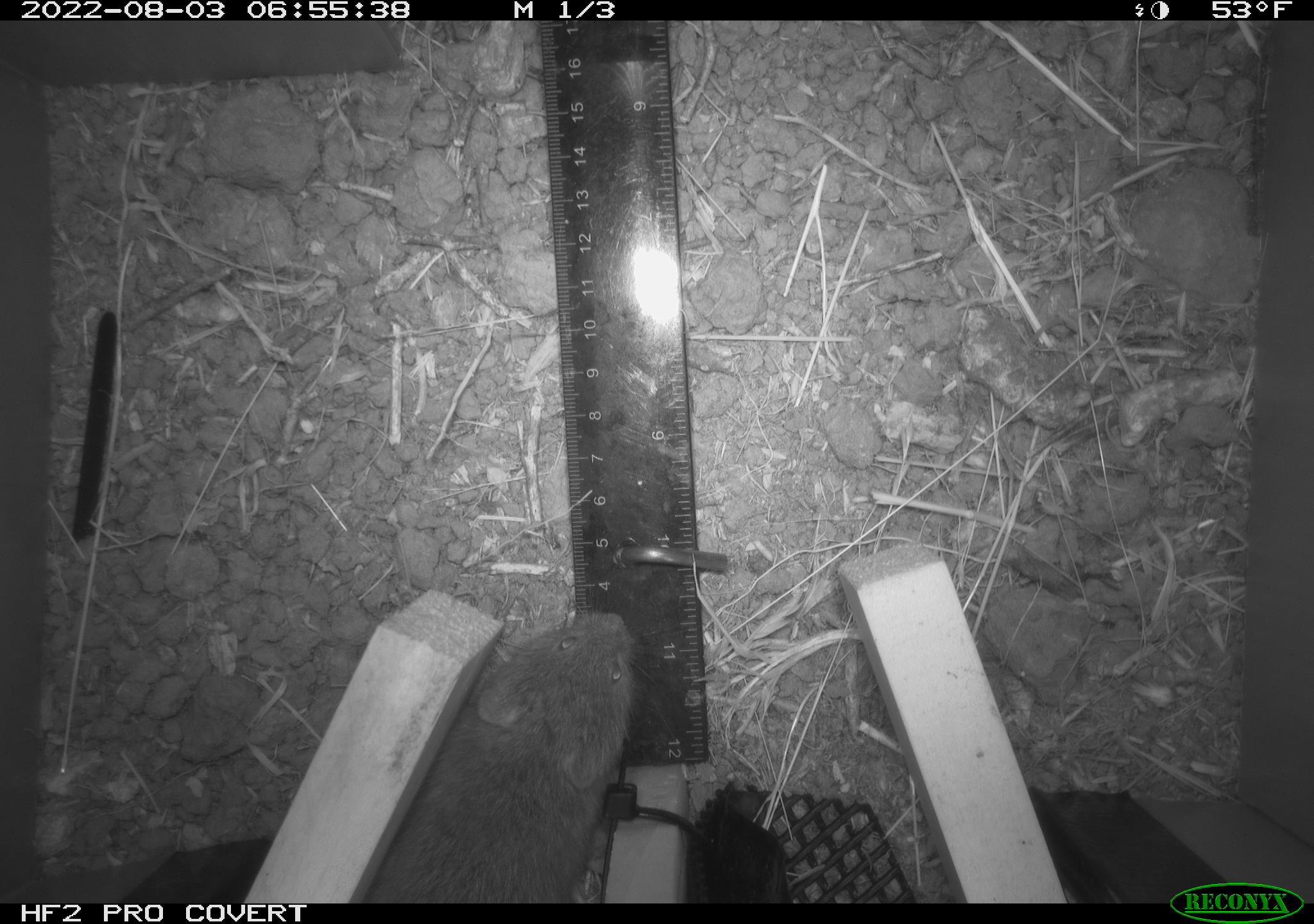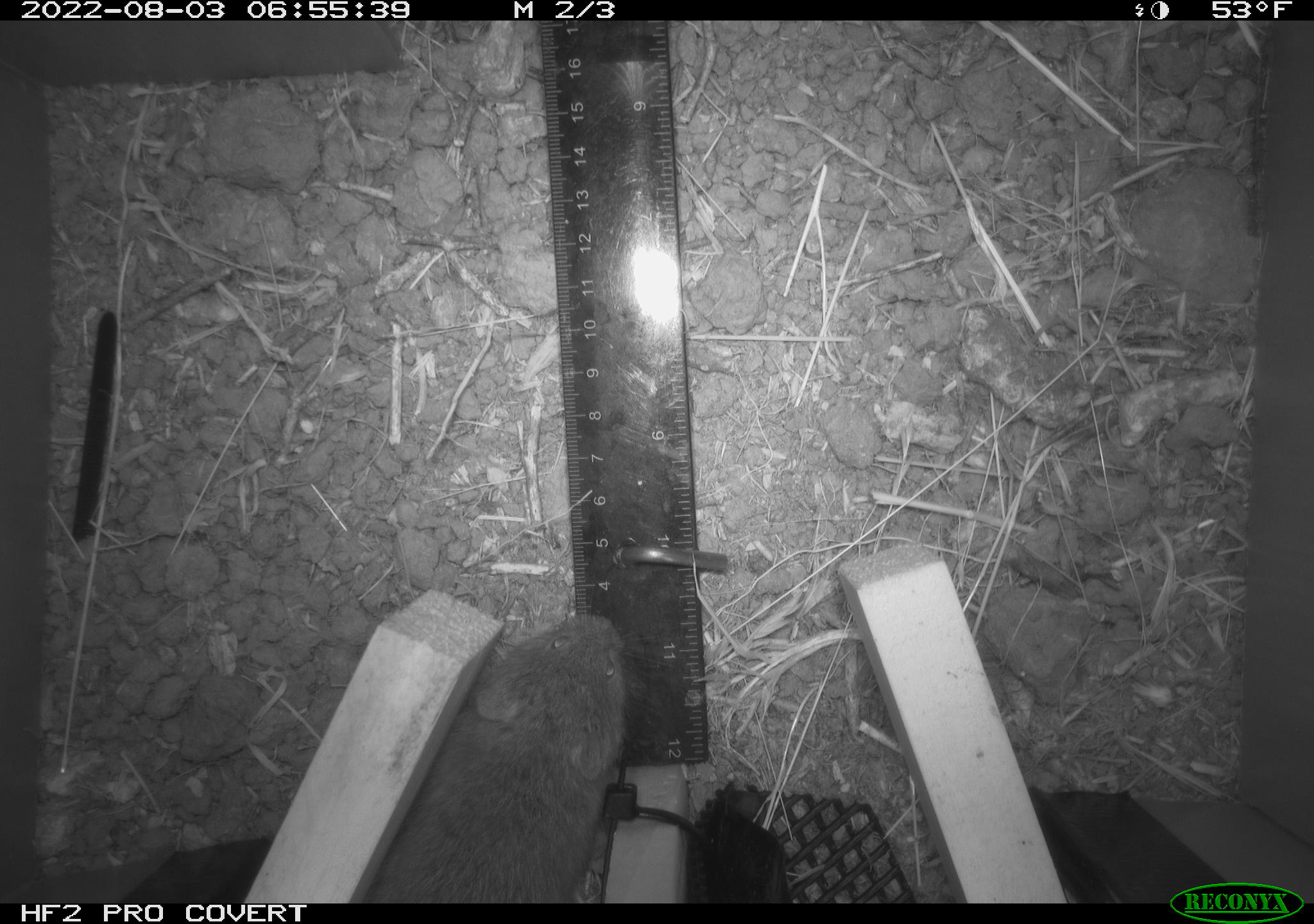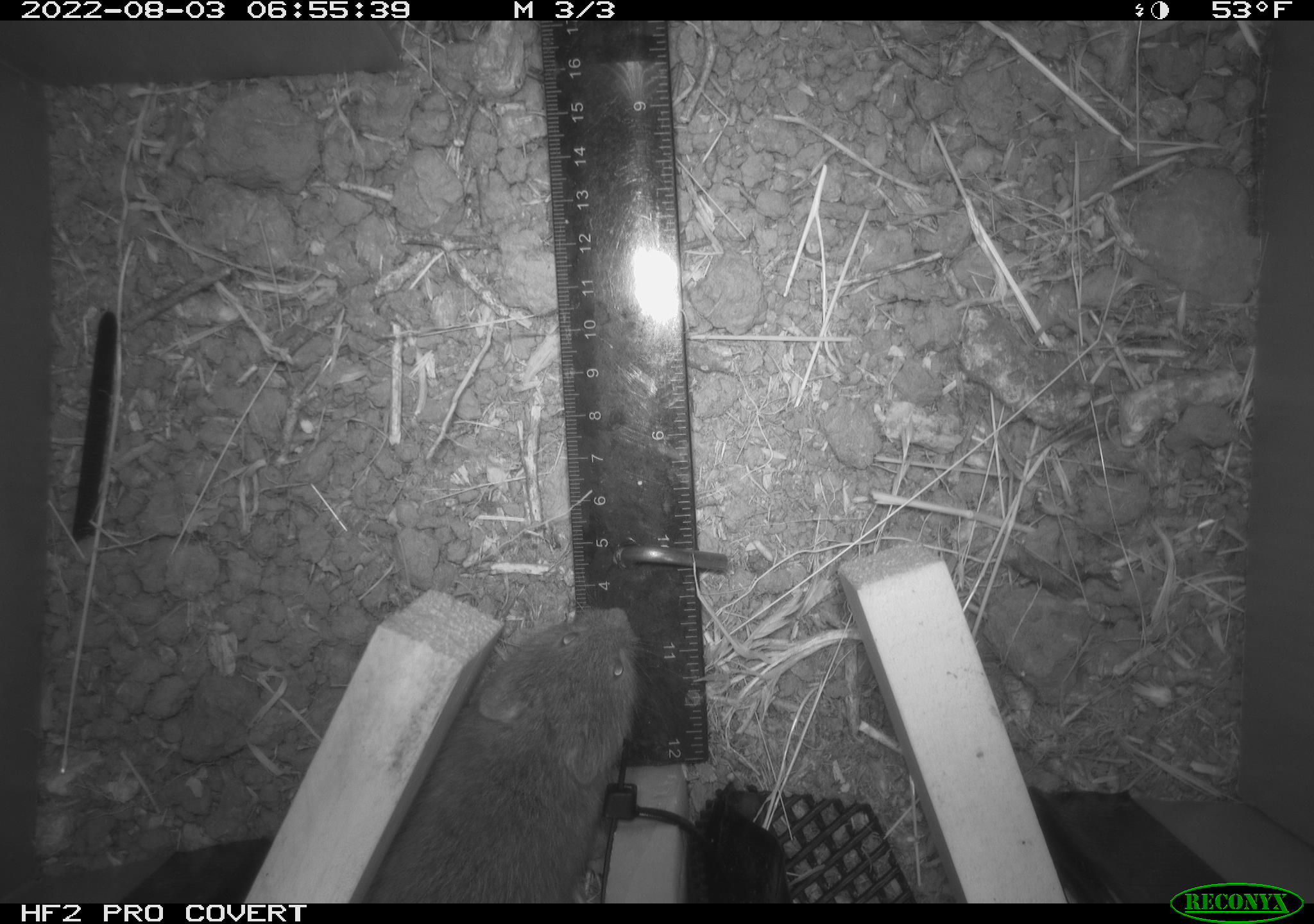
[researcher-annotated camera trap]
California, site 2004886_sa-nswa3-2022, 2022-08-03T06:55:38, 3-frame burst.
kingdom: Animalia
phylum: Chordata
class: Mammalia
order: Rodentia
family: Cricetidae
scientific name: Cricetidae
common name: hamsters, voles, lemmings, and allies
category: cricetidae family